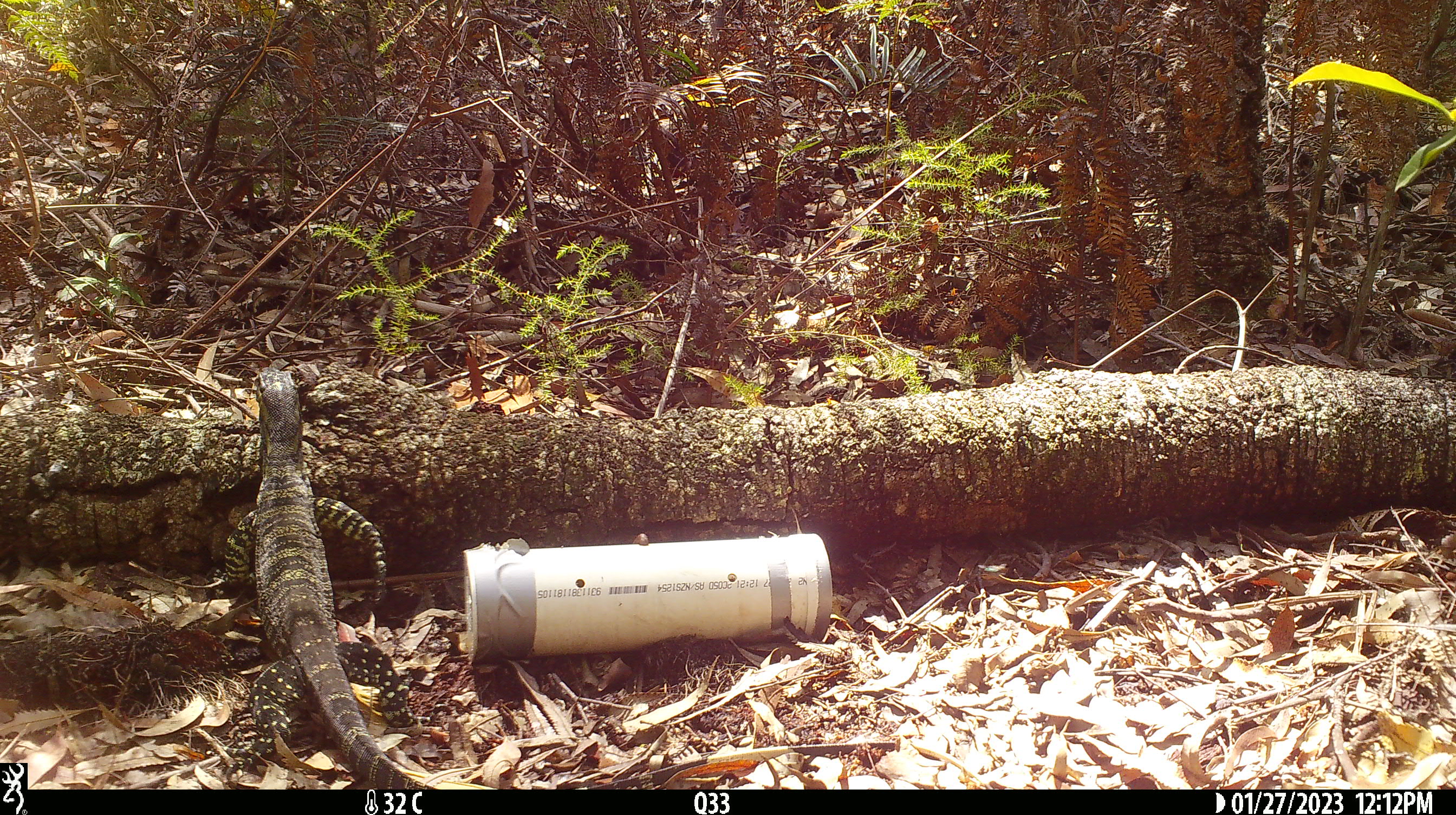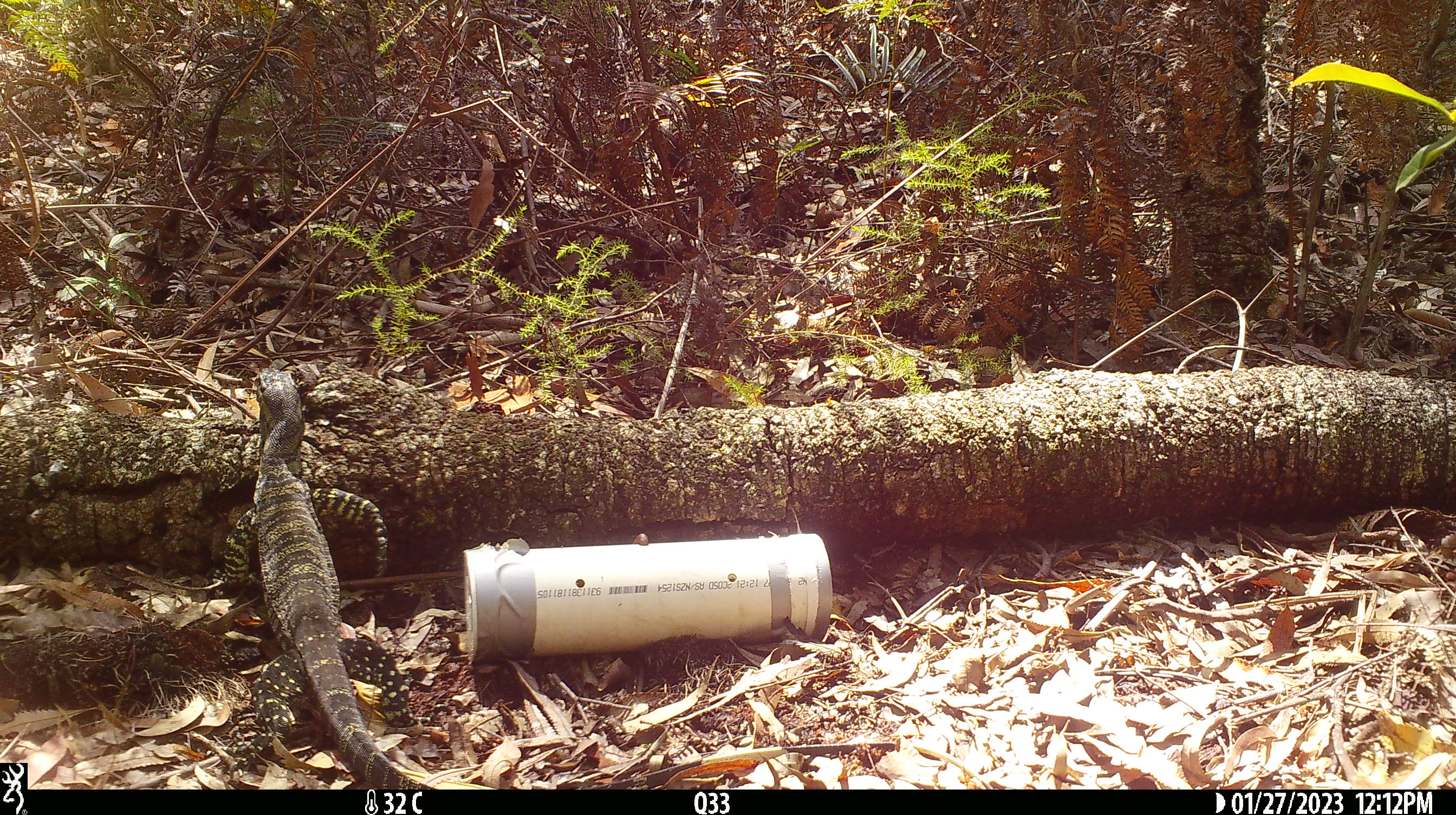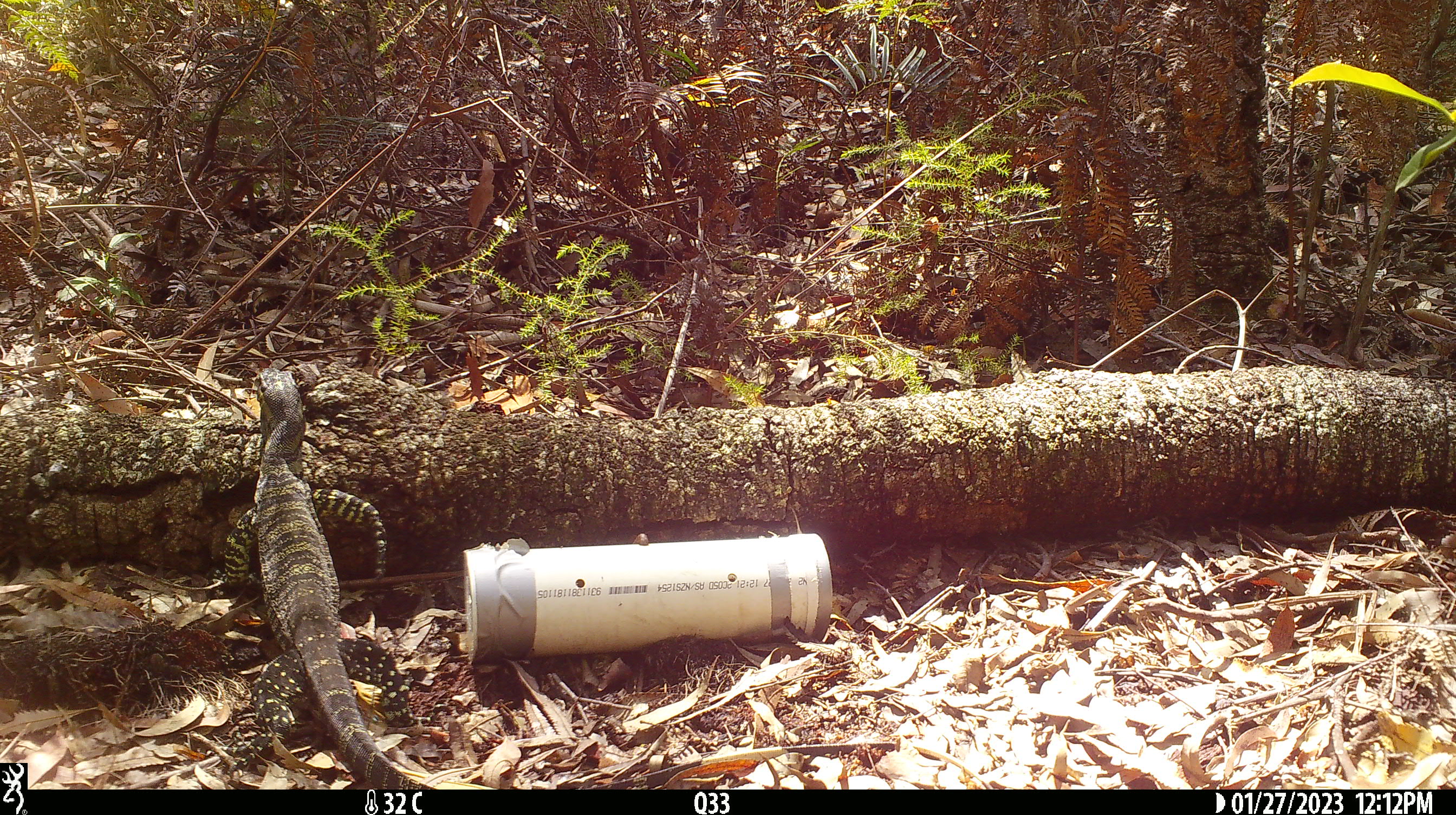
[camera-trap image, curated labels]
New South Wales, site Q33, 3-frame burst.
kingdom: Animalia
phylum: Chordata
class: Reptilia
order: Squamata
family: Varanidae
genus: Varanus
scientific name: Varanus varius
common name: lace monitor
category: goanna